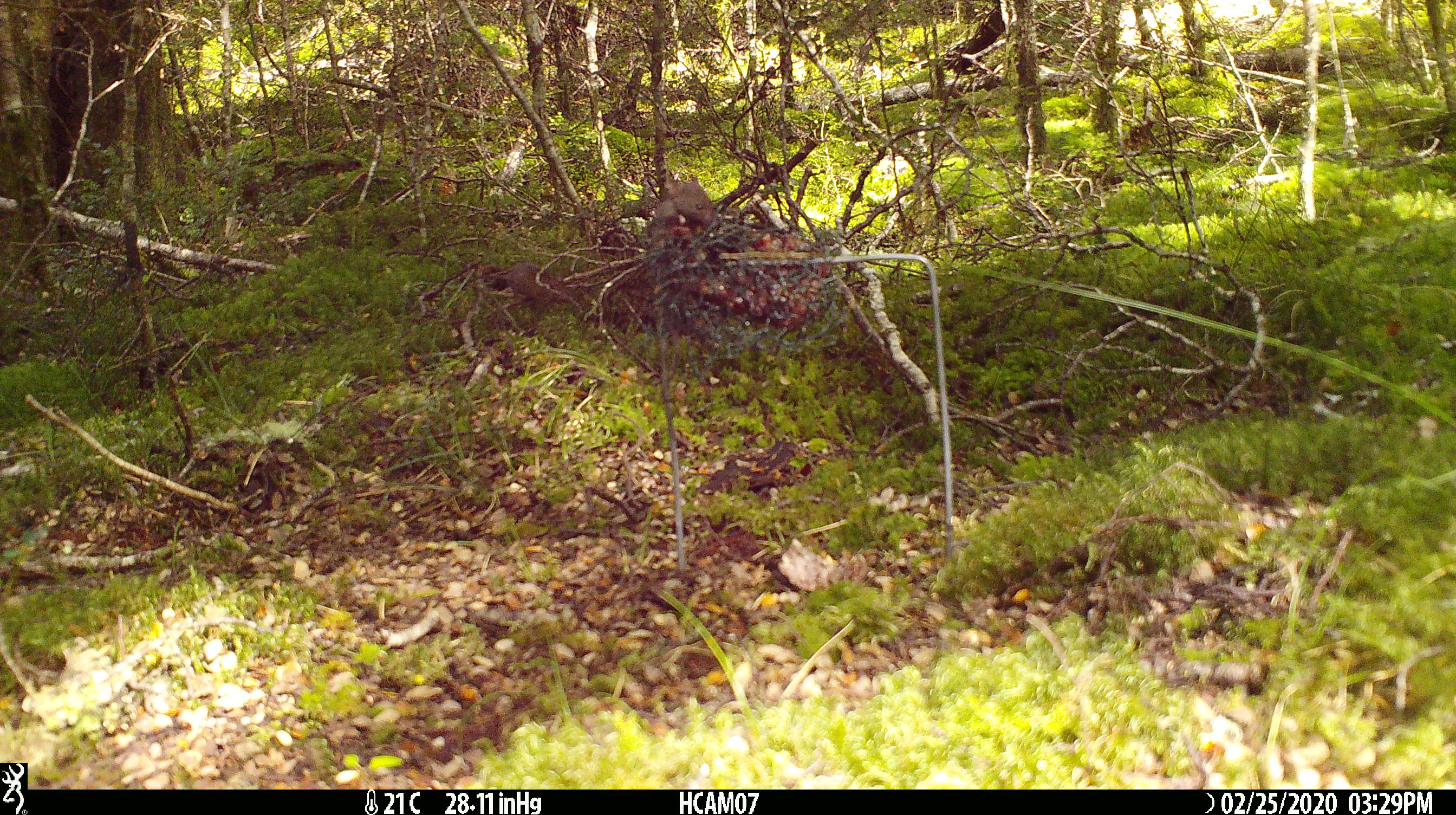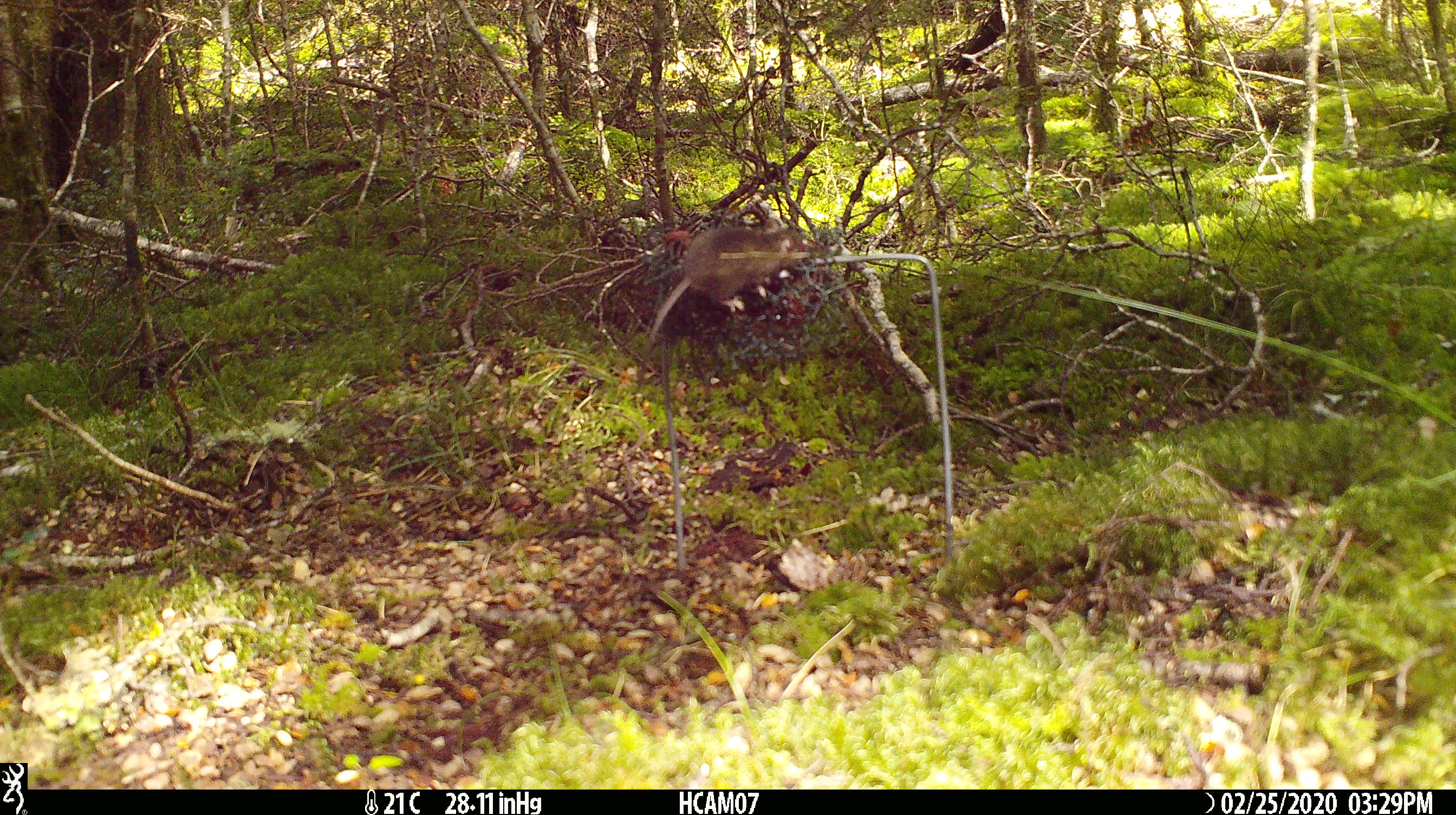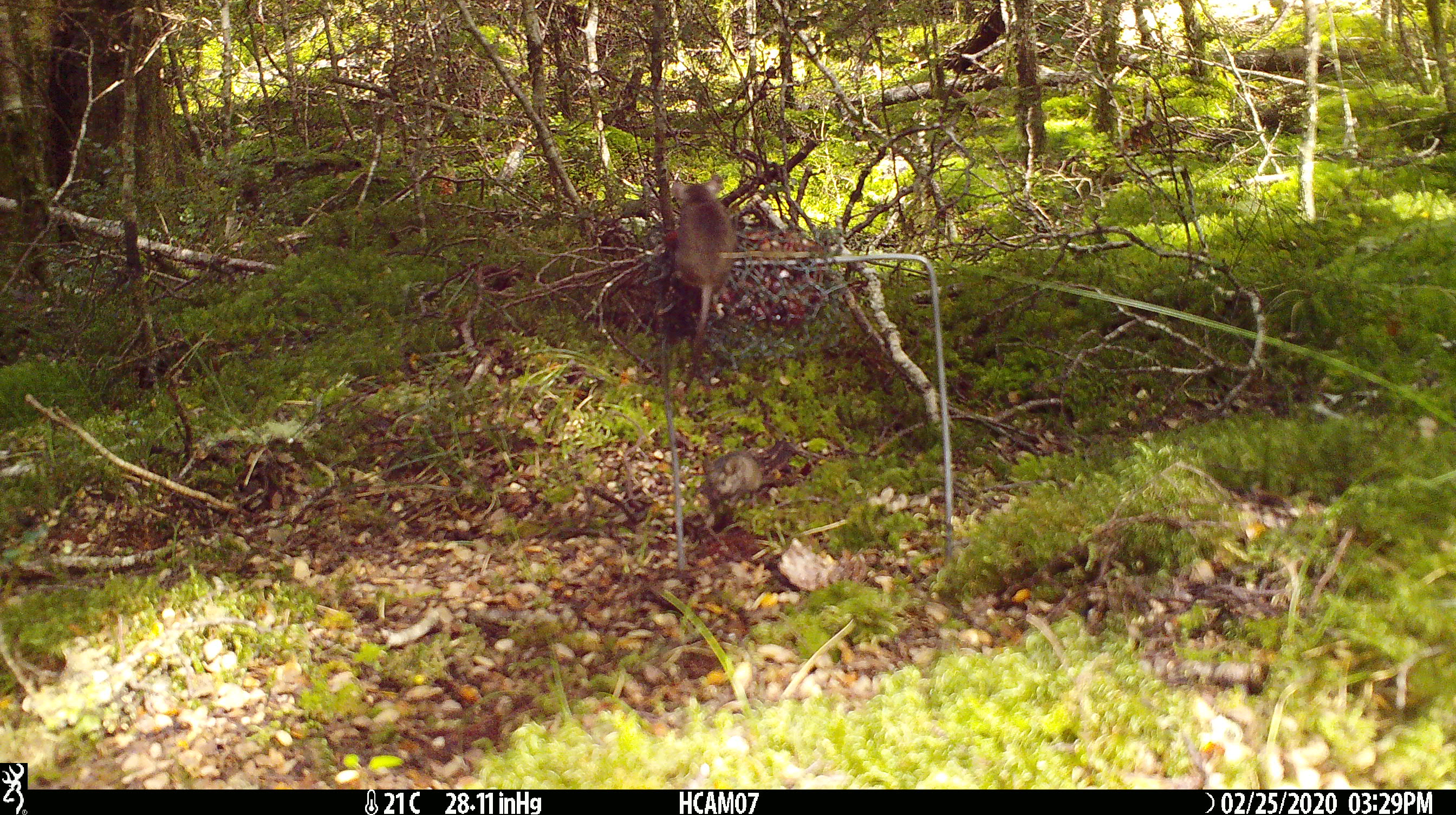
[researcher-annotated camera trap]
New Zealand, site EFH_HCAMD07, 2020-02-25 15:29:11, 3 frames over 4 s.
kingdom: Animalia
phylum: Chordata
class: Mammalia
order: Rodentia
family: Muridae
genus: Mus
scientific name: Mus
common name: mouse